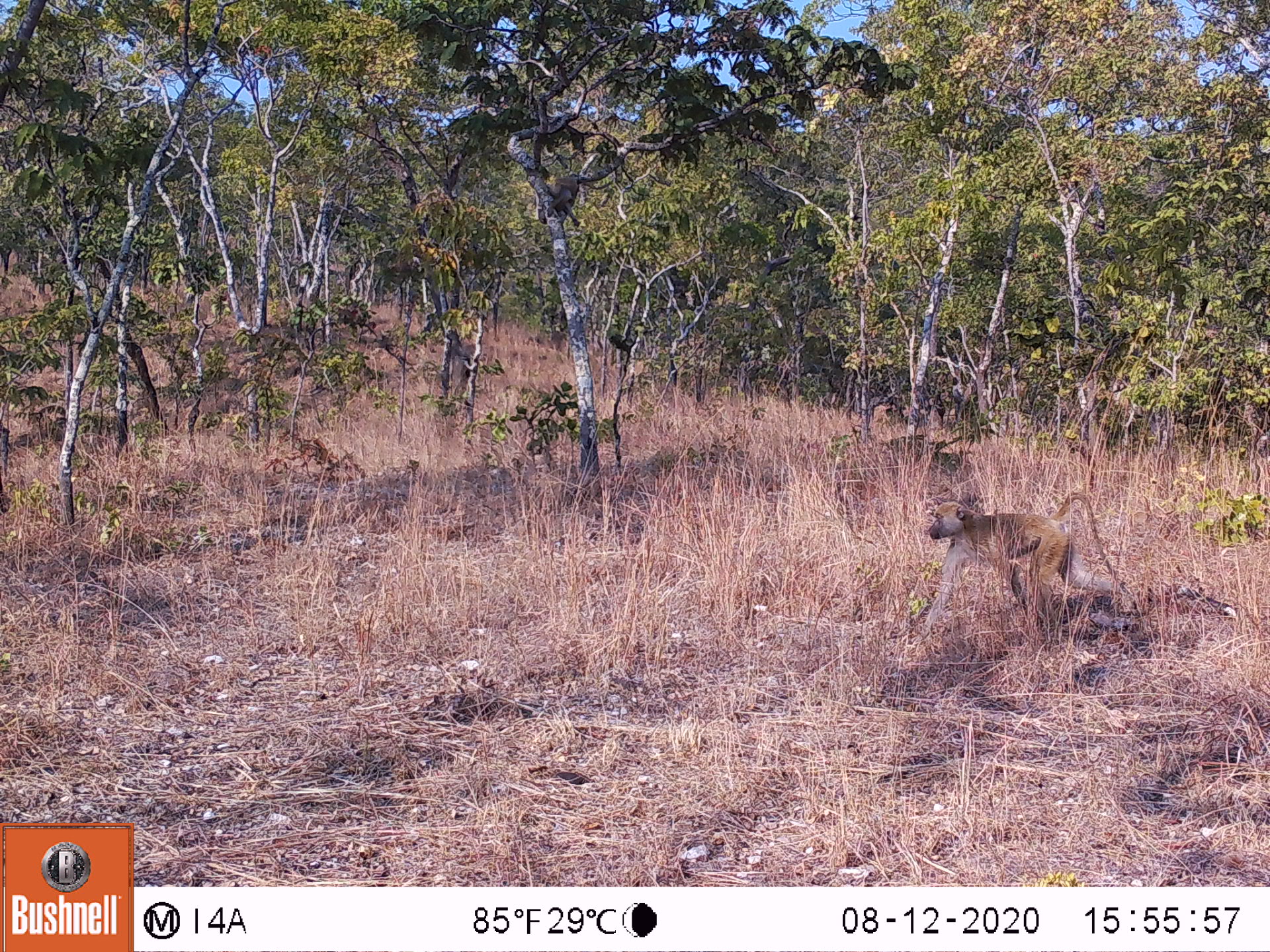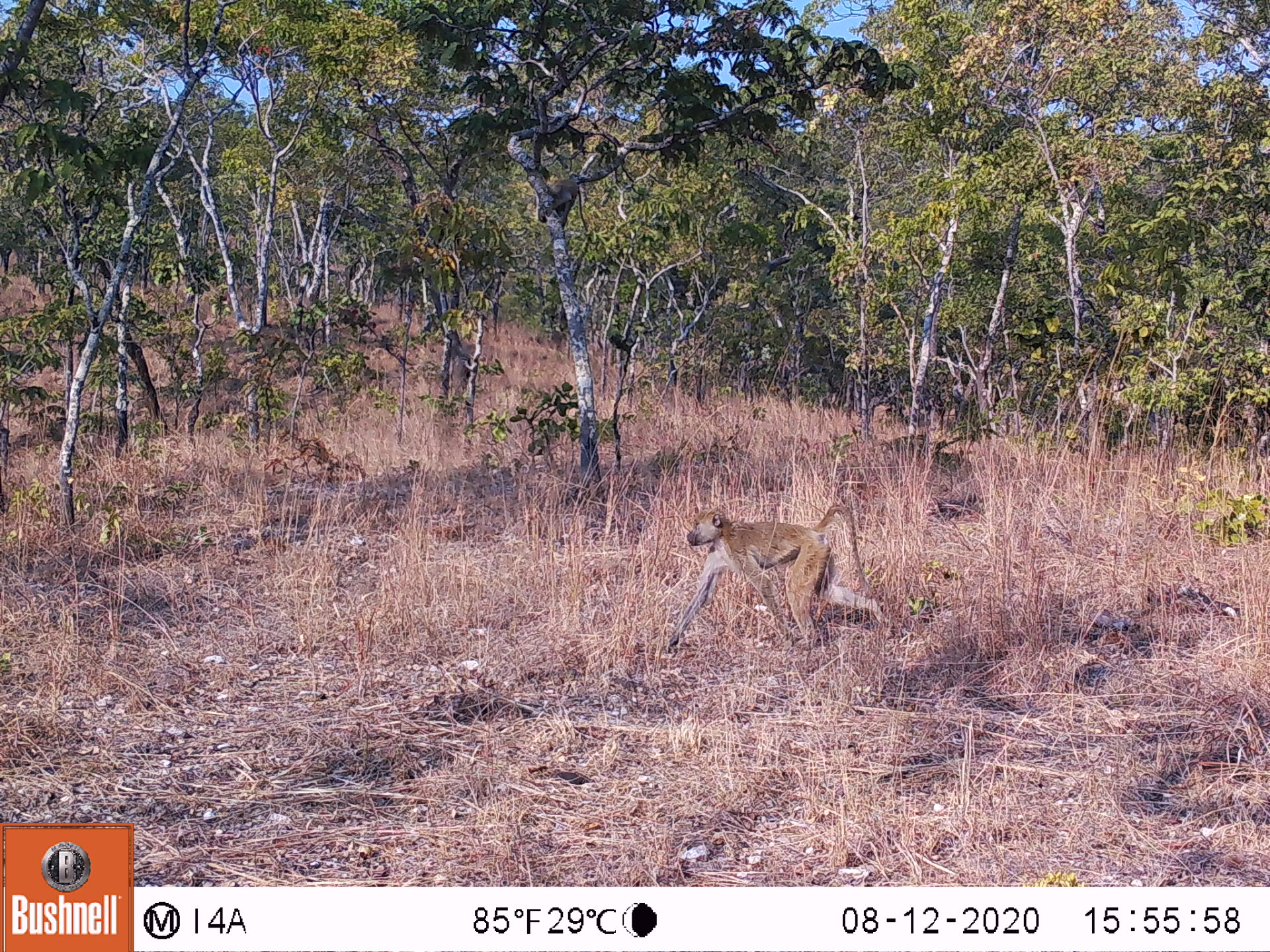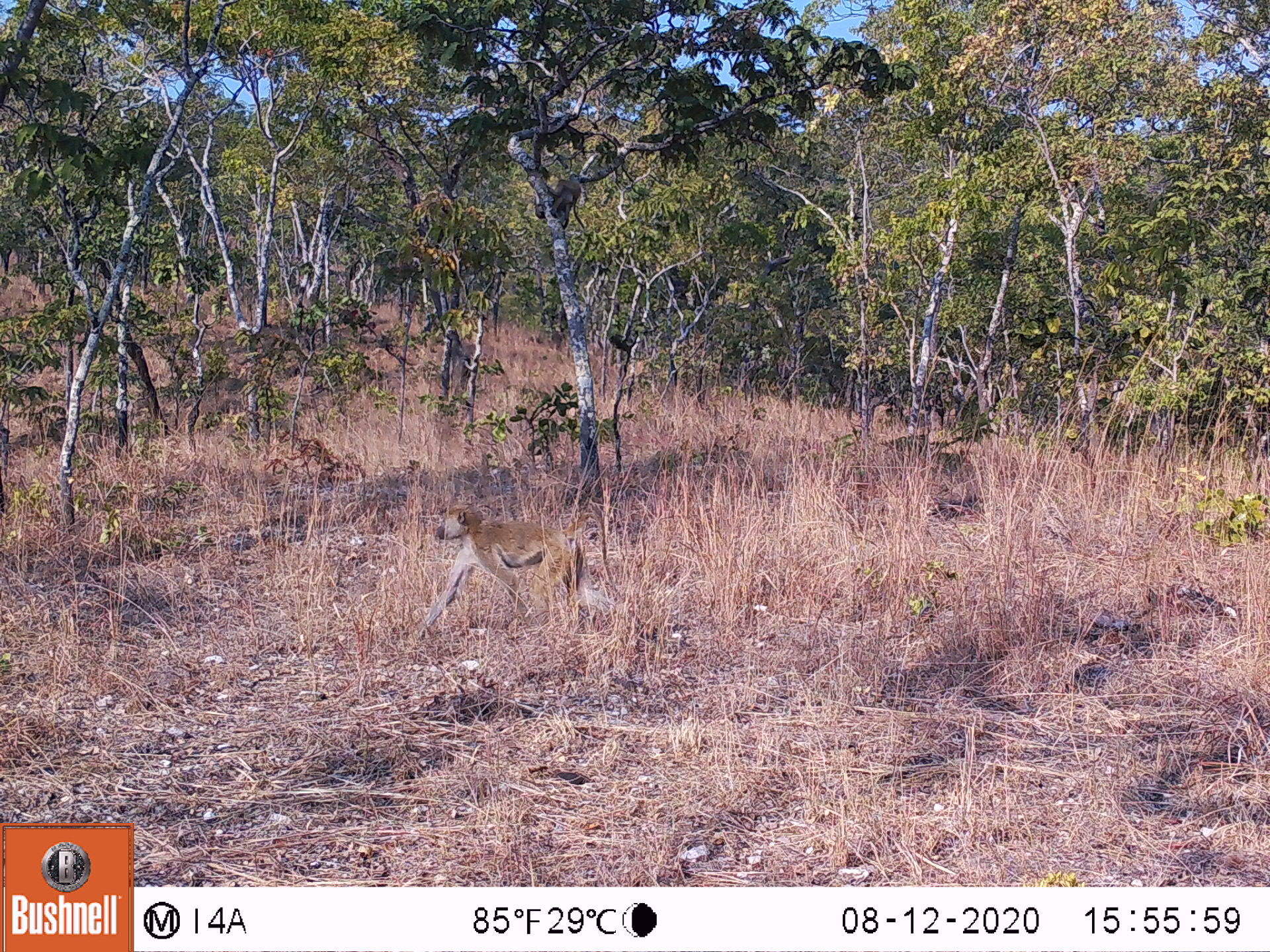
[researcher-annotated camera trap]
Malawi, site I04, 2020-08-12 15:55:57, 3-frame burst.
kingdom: Animalia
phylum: Chordata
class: Mammalia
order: Primates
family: Cercopithecidae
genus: Papio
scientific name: Papio cynocephalus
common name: yellow baboon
Yellow baboon (Papio cynocephalus), count 1.